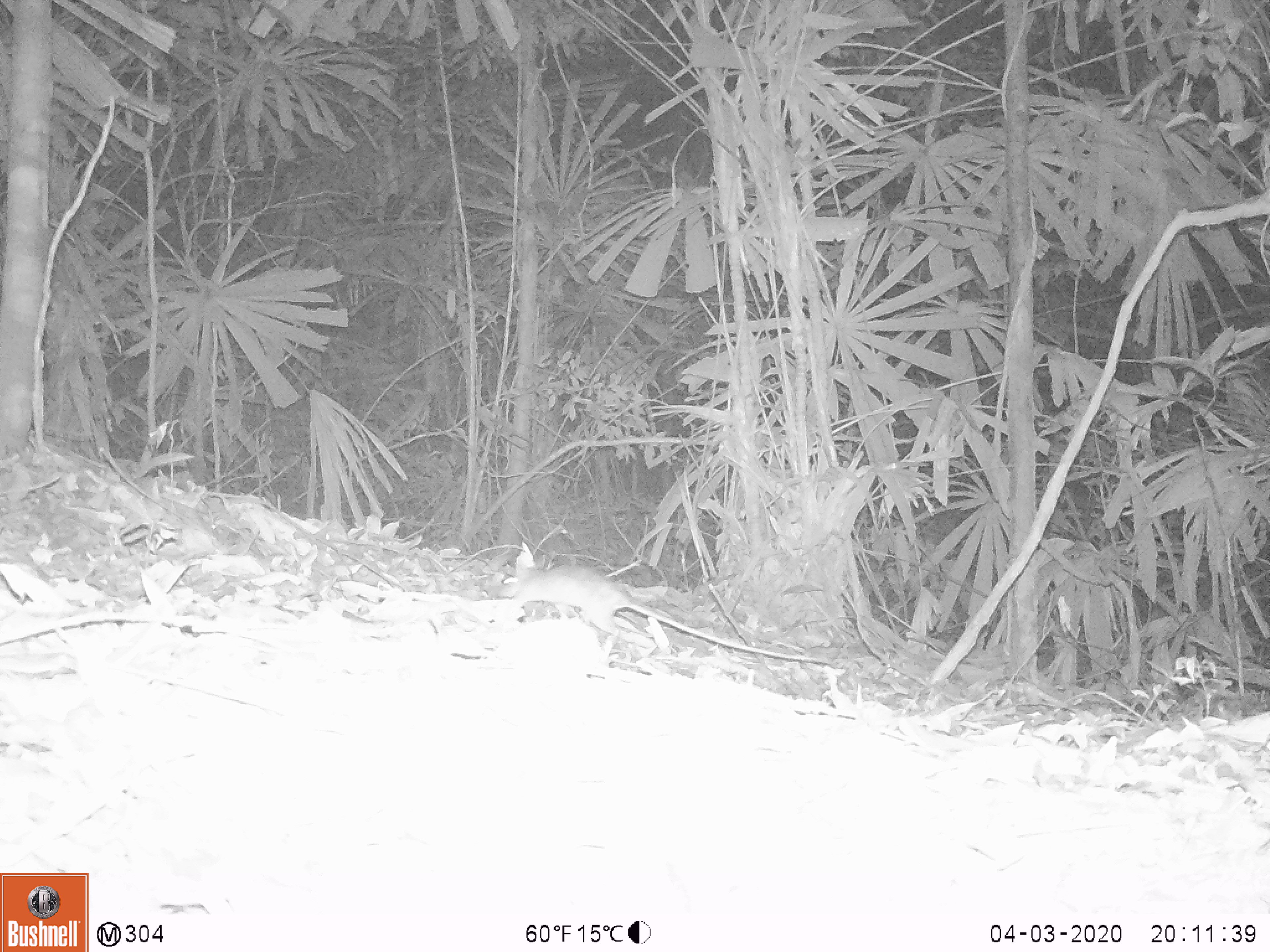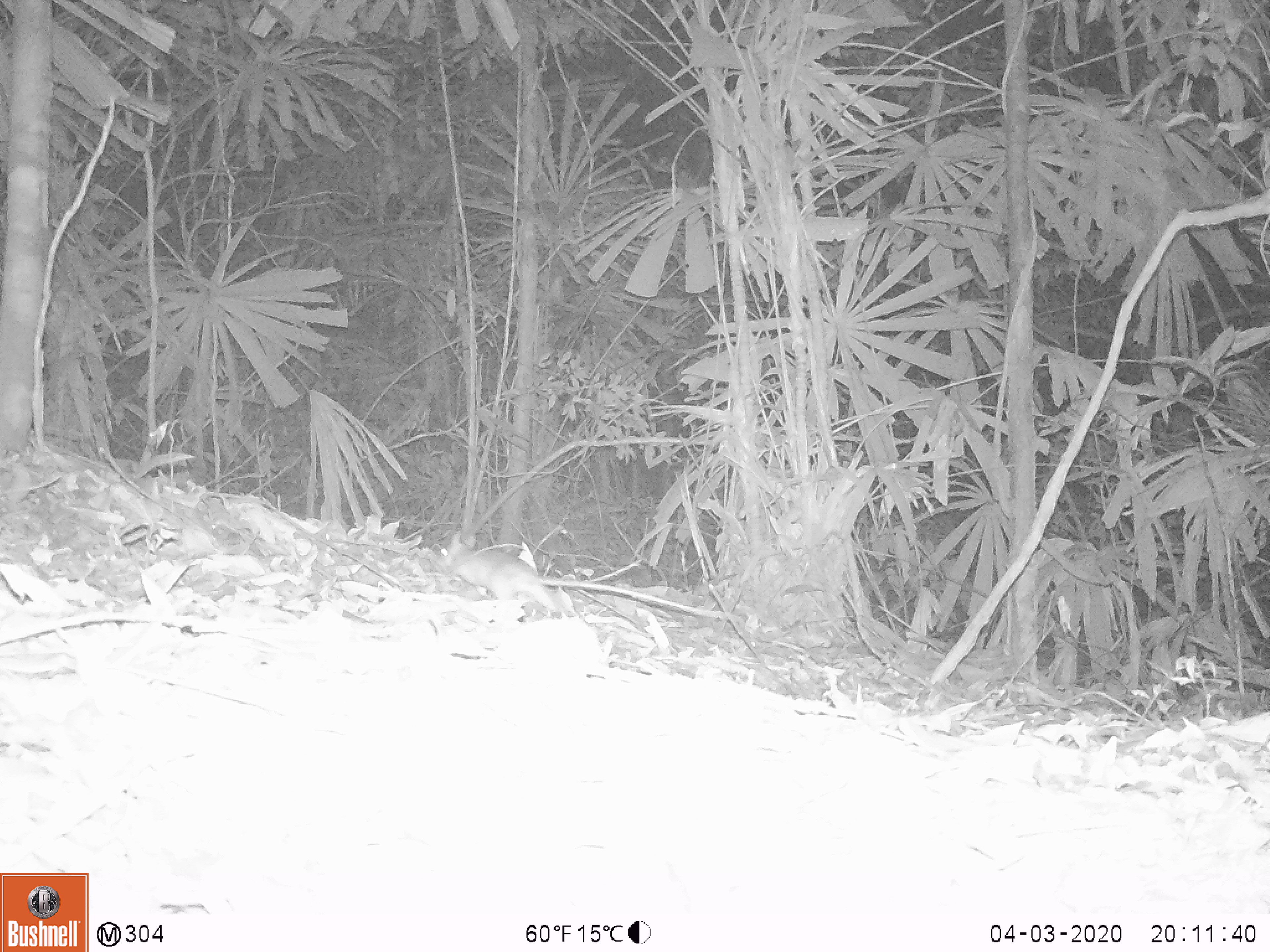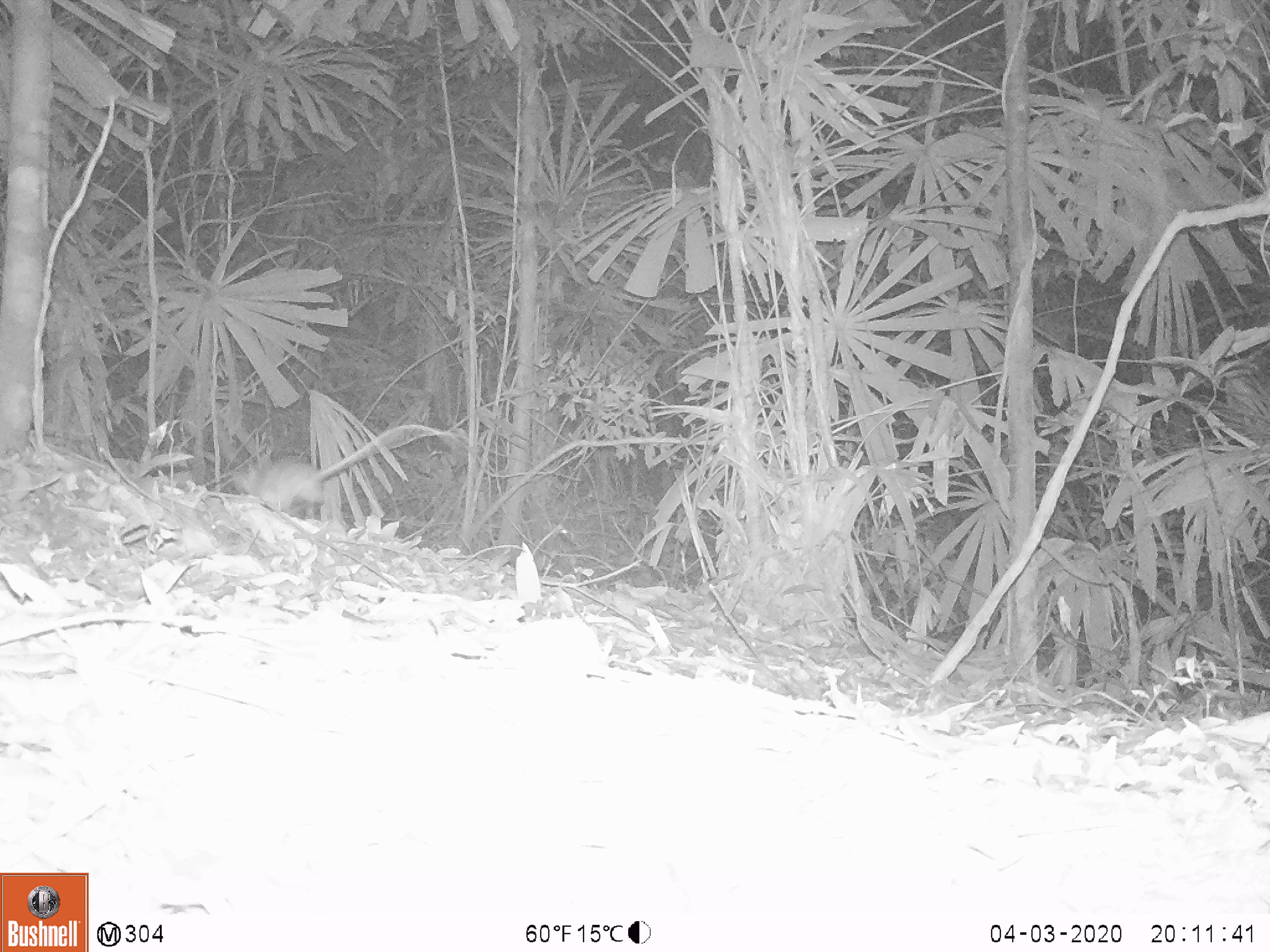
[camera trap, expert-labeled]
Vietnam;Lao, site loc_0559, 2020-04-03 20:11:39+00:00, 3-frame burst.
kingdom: Animalia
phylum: Chordata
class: Mammalia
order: Rodentia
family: Muridae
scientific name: Muridae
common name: old-world mice and rats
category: unidentified murid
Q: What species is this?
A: Unidentified murid (old-world mice and rats) (Muridae).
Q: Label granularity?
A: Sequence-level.